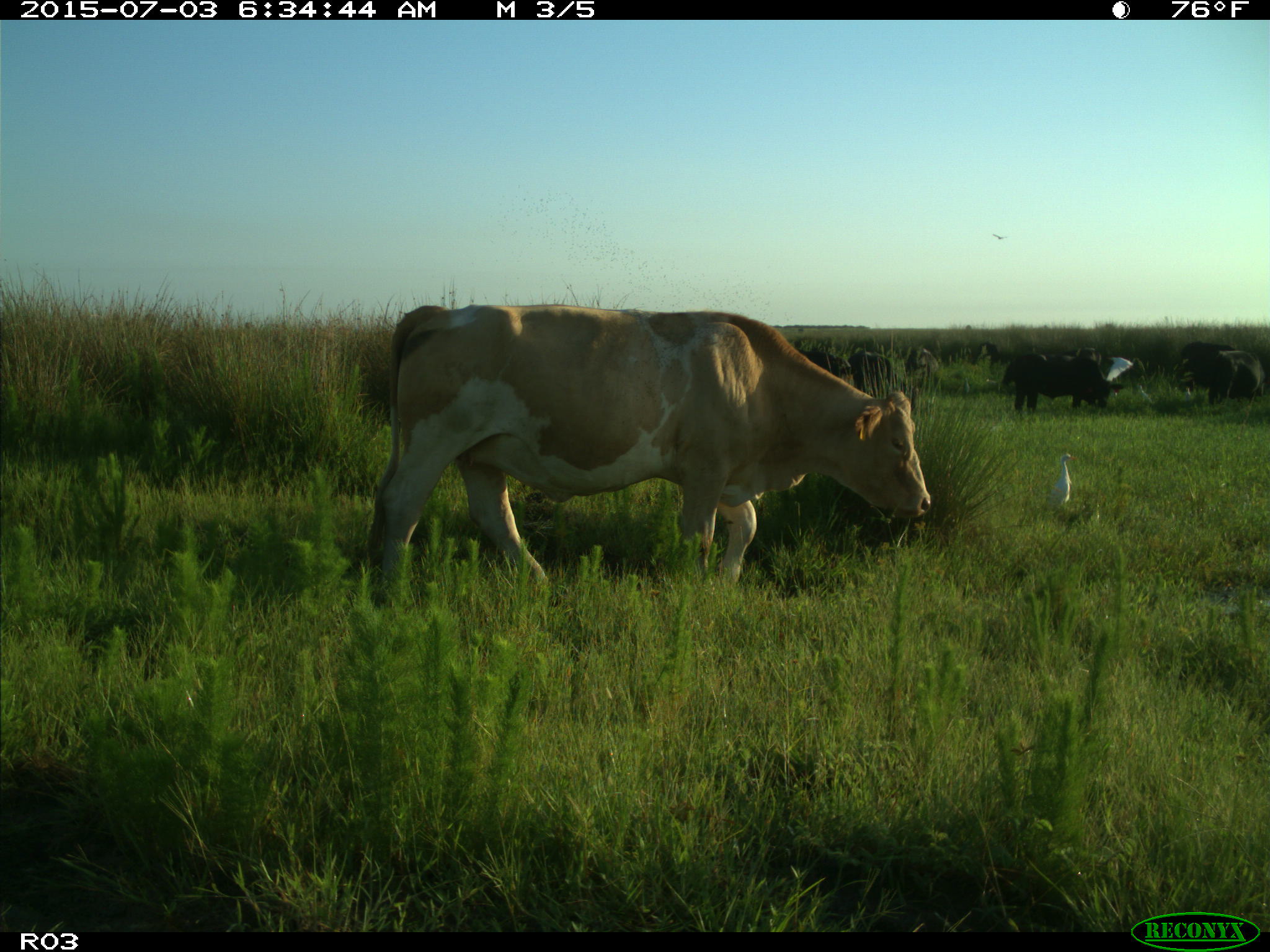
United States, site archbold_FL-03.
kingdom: Animalia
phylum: Chordata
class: Mammalia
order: Artiodactyla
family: Bovidae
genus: Bos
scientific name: Bos taurus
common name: domestic cow